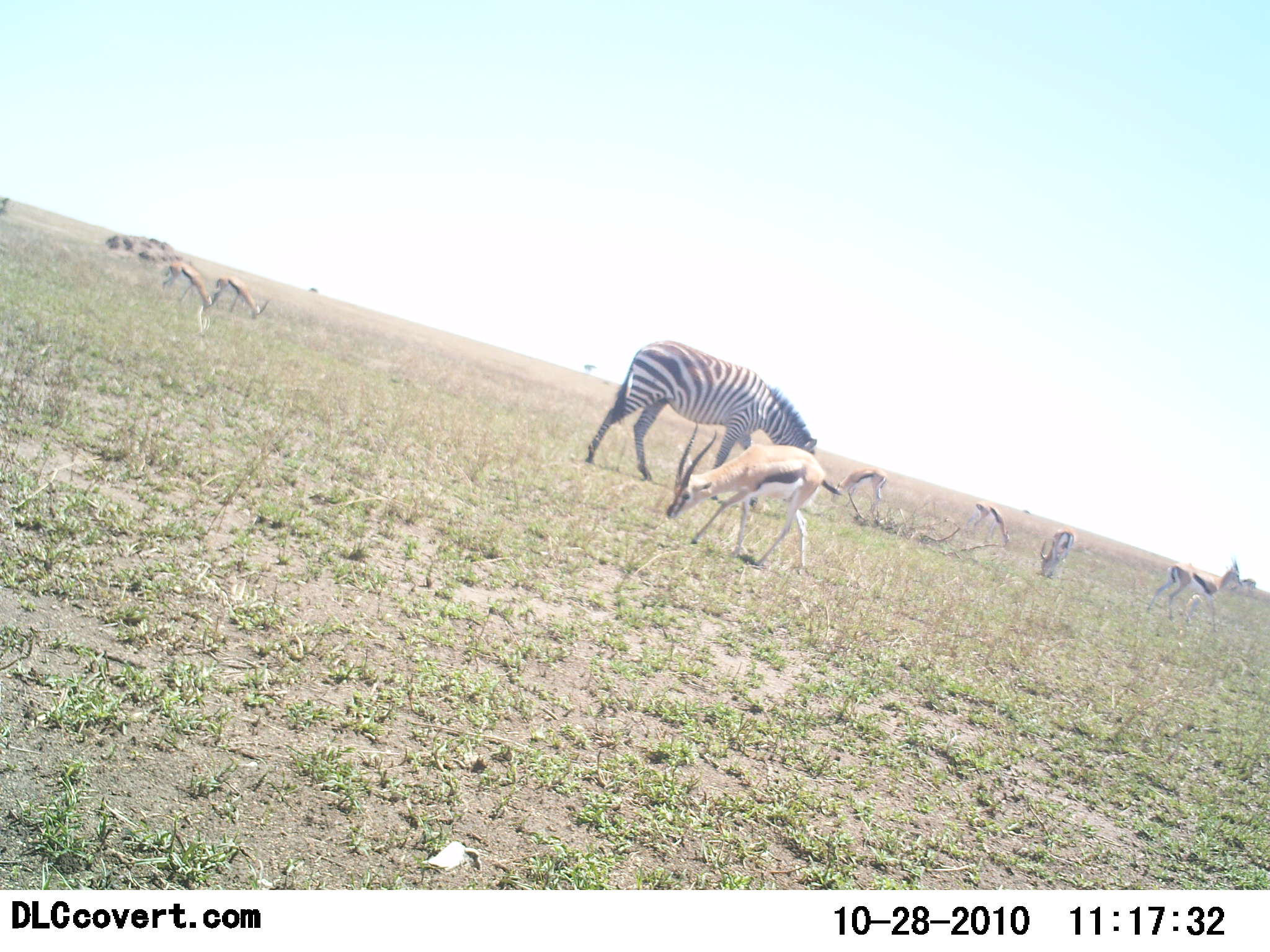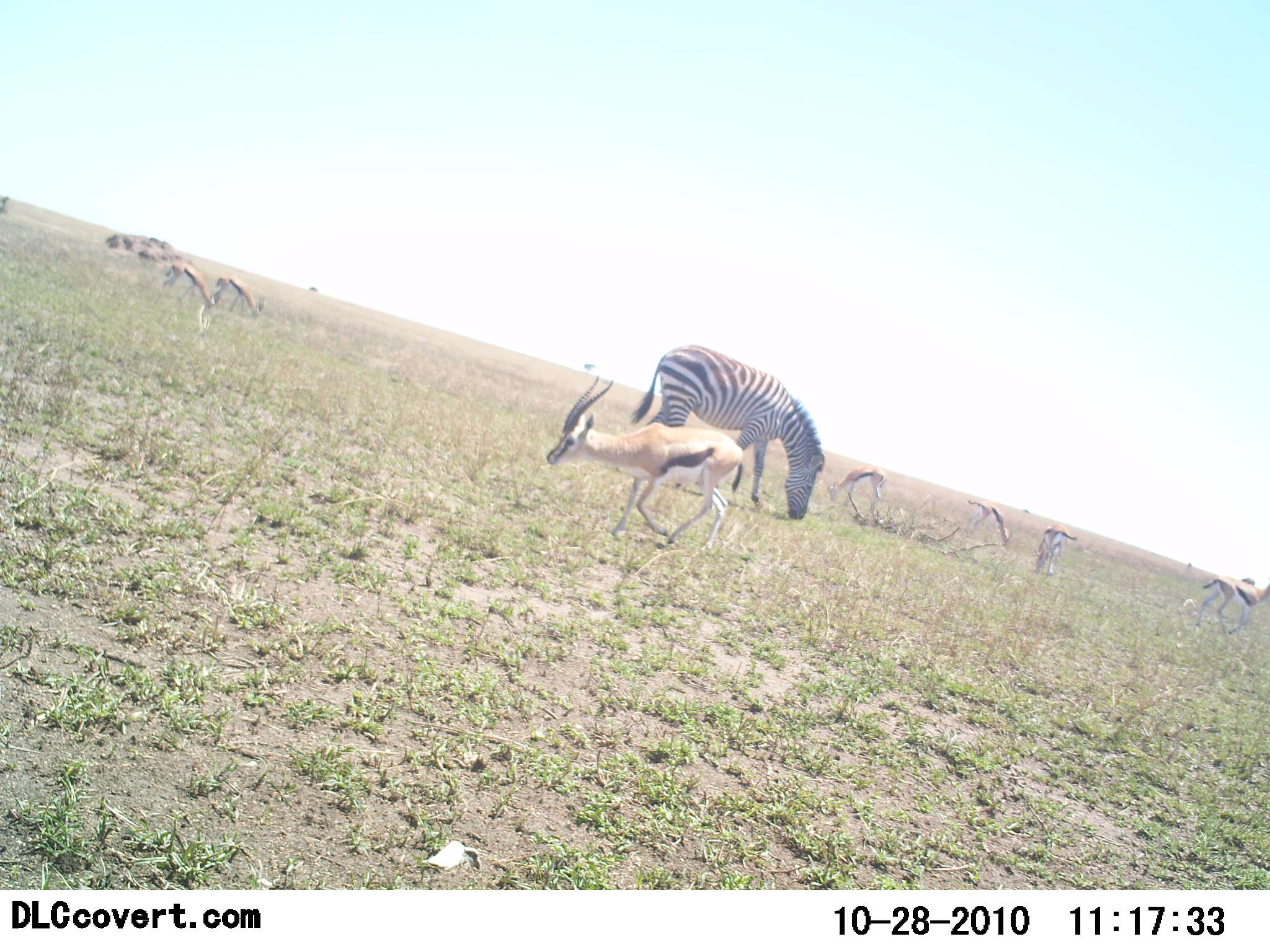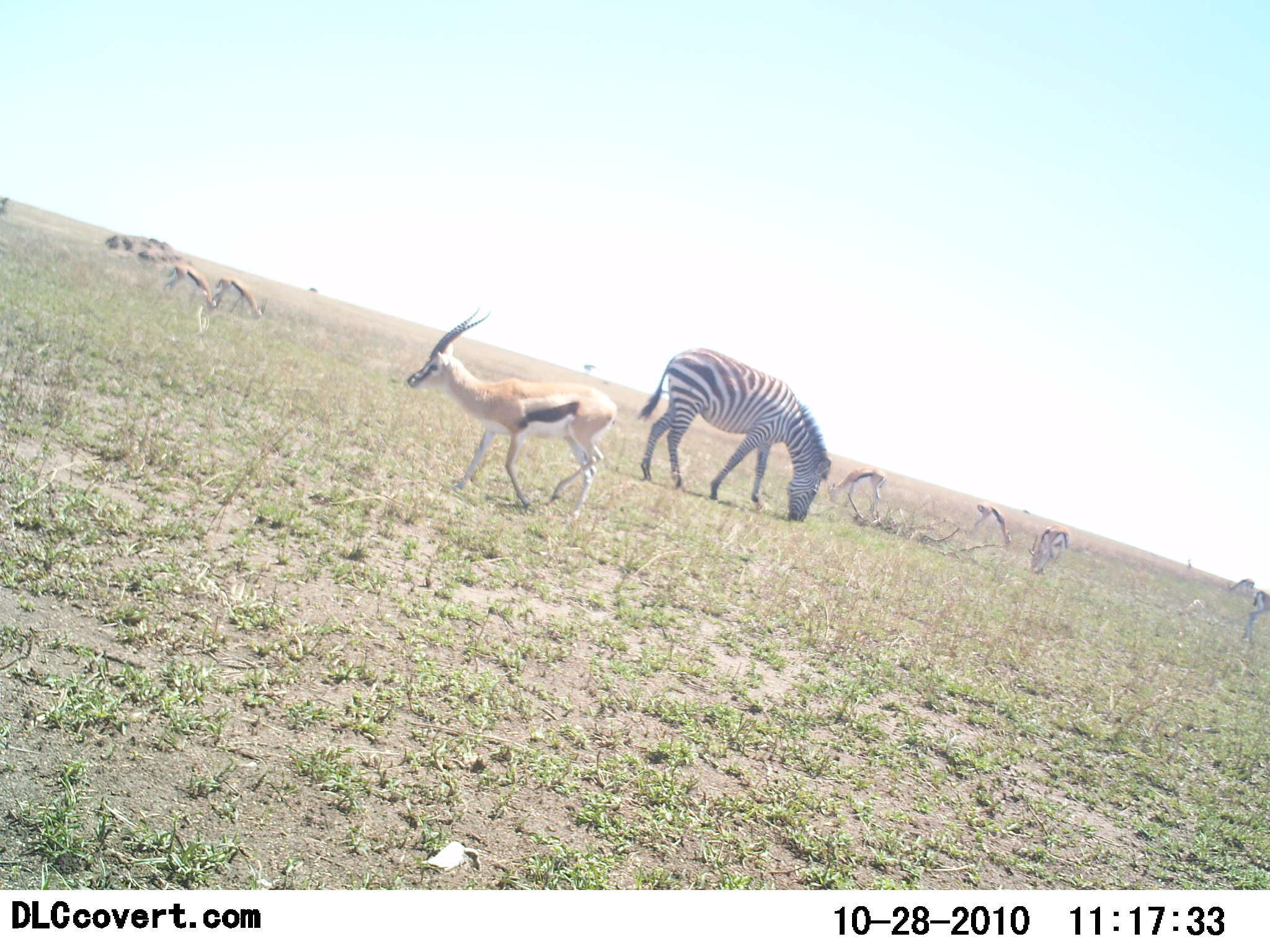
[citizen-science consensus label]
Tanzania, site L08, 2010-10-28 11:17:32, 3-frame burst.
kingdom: Animalia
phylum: Chordata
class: Mammalia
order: Artiodactyla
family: Bovidae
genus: Eudorcas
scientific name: Eudorcas thomsonii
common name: thomson's gazelle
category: gazellethomsons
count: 7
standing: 31%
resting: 0%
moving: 75%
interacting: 6%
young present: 0%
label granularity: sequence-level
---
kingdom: Animalia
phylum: Chordata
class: Mammalia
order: Perissodactyla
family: Equidae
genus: Equus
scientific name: Equus quagga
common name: plains zebra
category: zebra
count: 1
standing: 35%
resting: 0%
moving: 0%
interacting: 0%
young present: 0%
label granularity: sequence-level